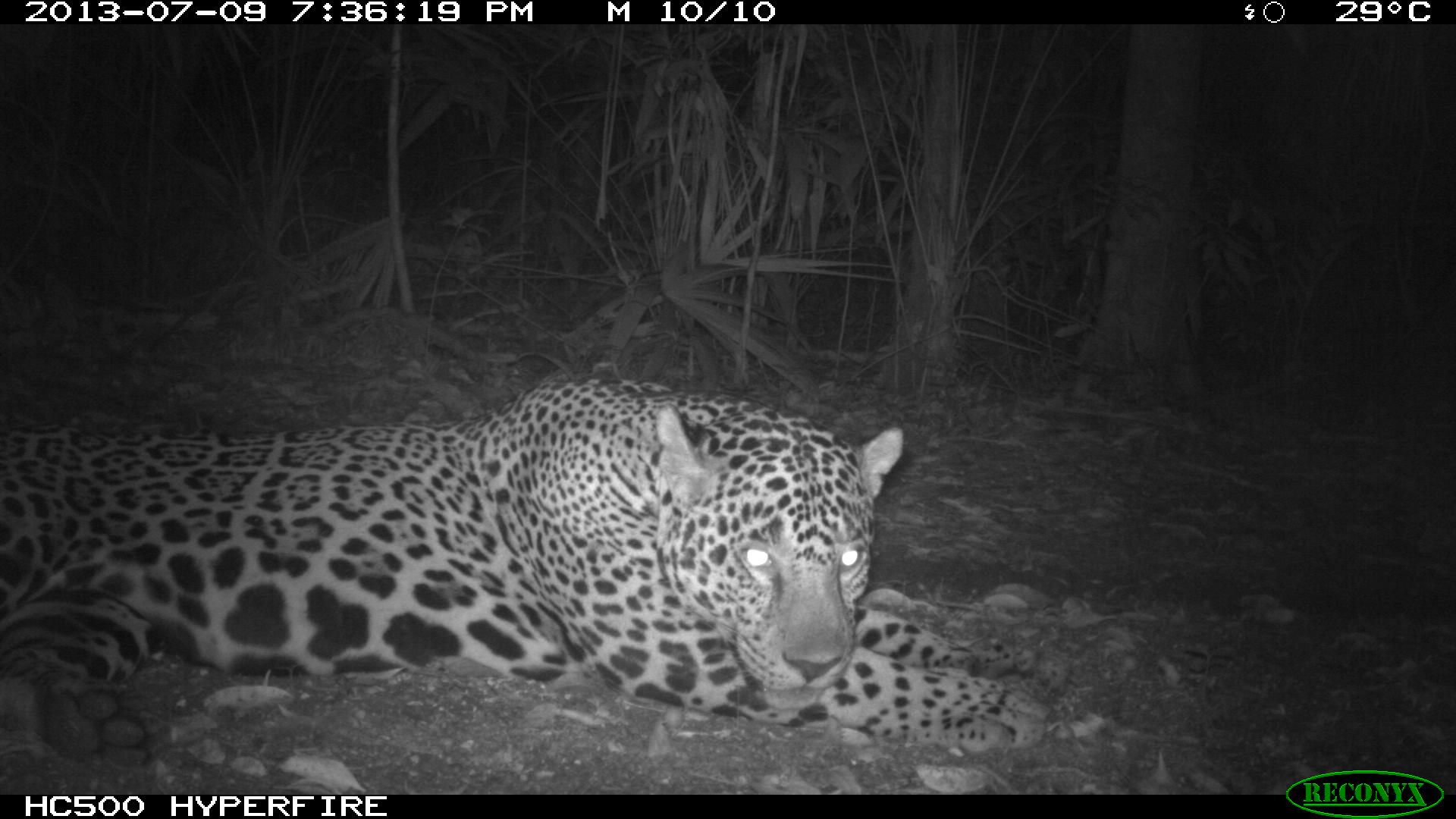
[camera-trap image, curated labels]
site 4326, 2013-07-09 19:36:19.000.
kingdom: Animalia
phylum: Chordata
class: Mammalia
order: Carnivora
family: Felidae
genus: Panthera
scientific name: Panthera onca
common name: jaguar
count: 1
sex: male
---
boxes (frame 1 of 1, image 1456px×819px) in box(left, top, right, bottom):
panthera onca: box(0, 370, 1064, 759)